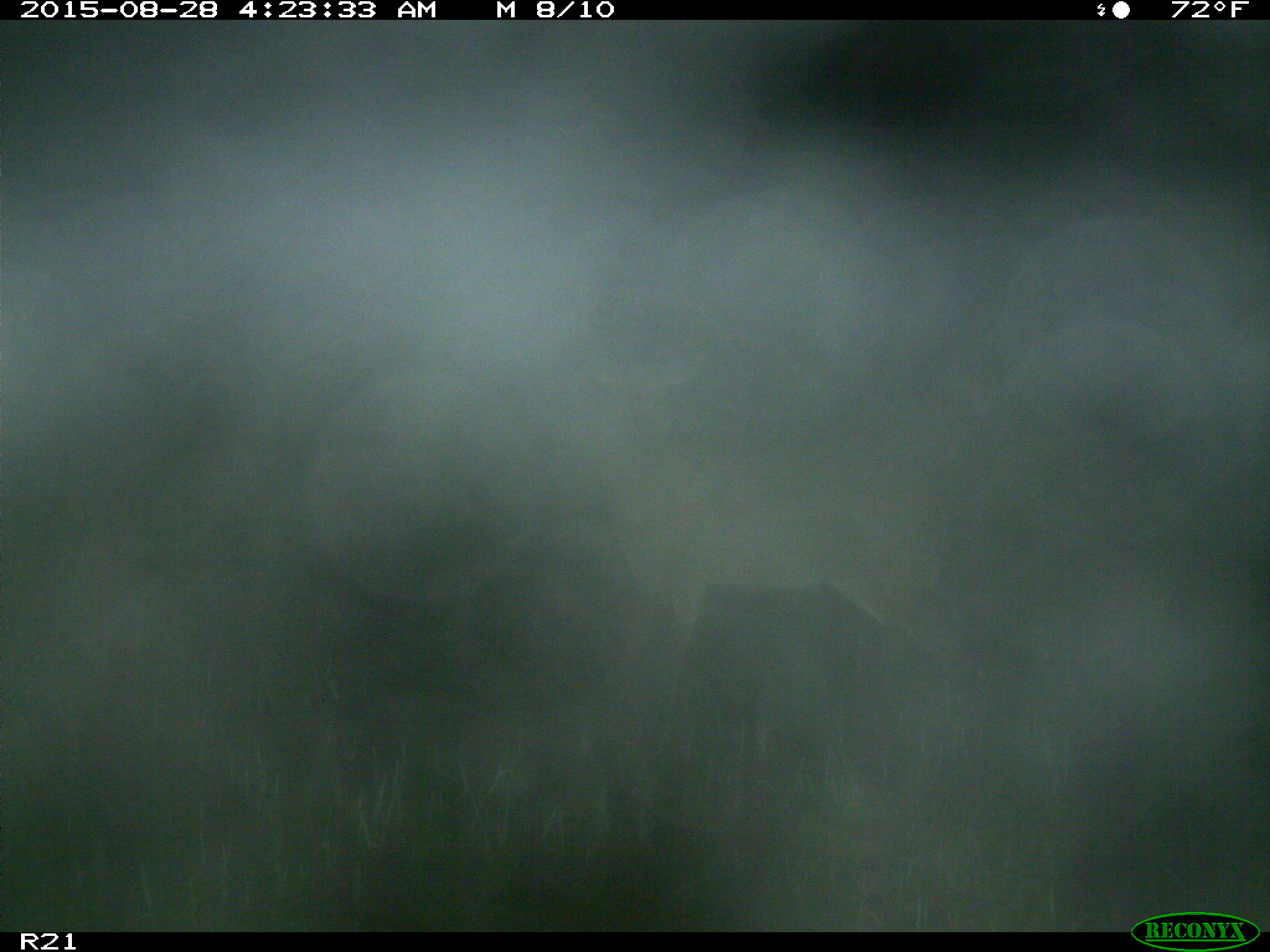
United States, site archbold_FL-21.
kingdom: Animalia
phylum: Chordata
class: Mammalia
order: Artiodactyla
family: Cervidae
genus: Odocoileus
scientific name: Odocoileus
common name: deer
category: unidentified deer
Unidentified deer (deer) (Odocoileus).